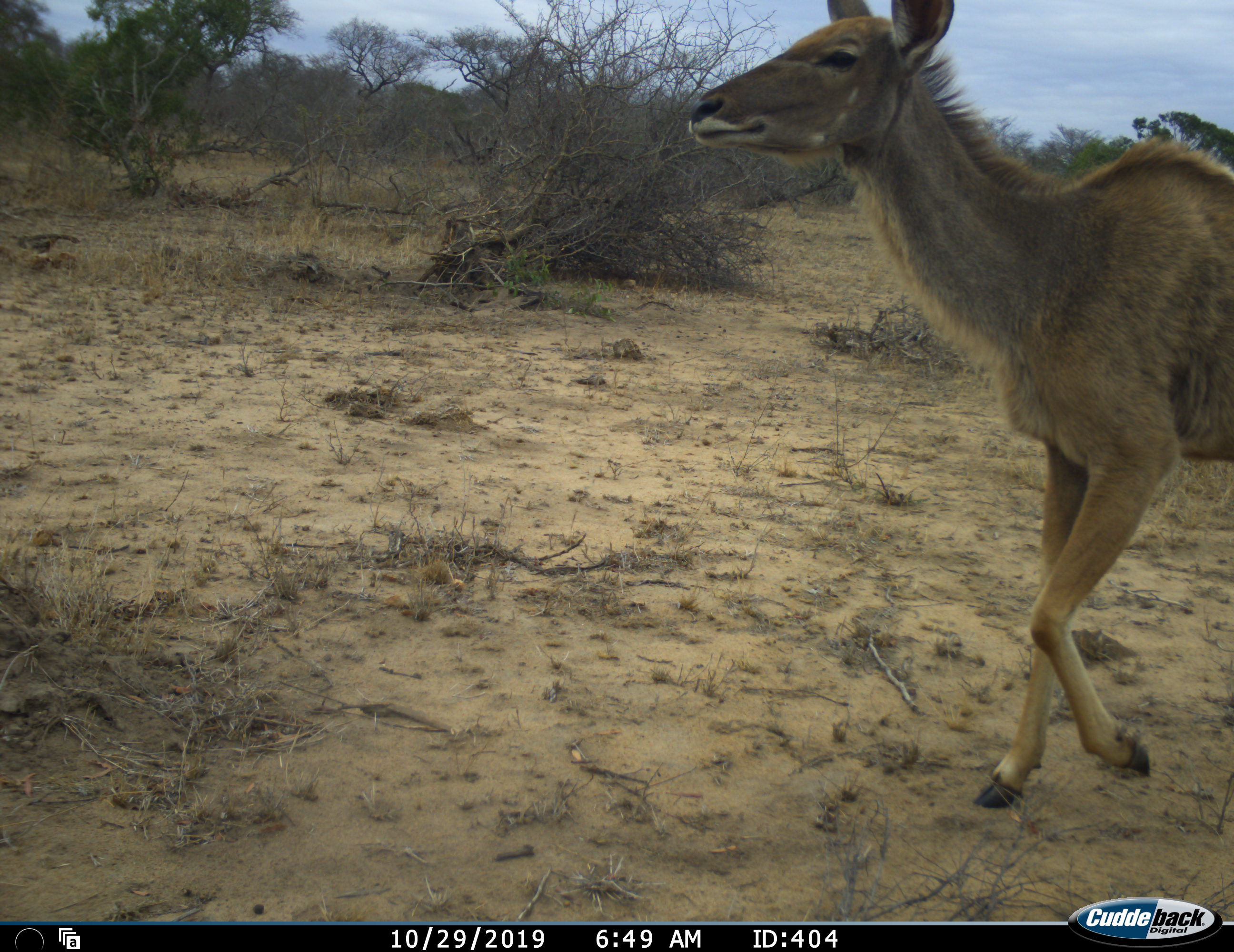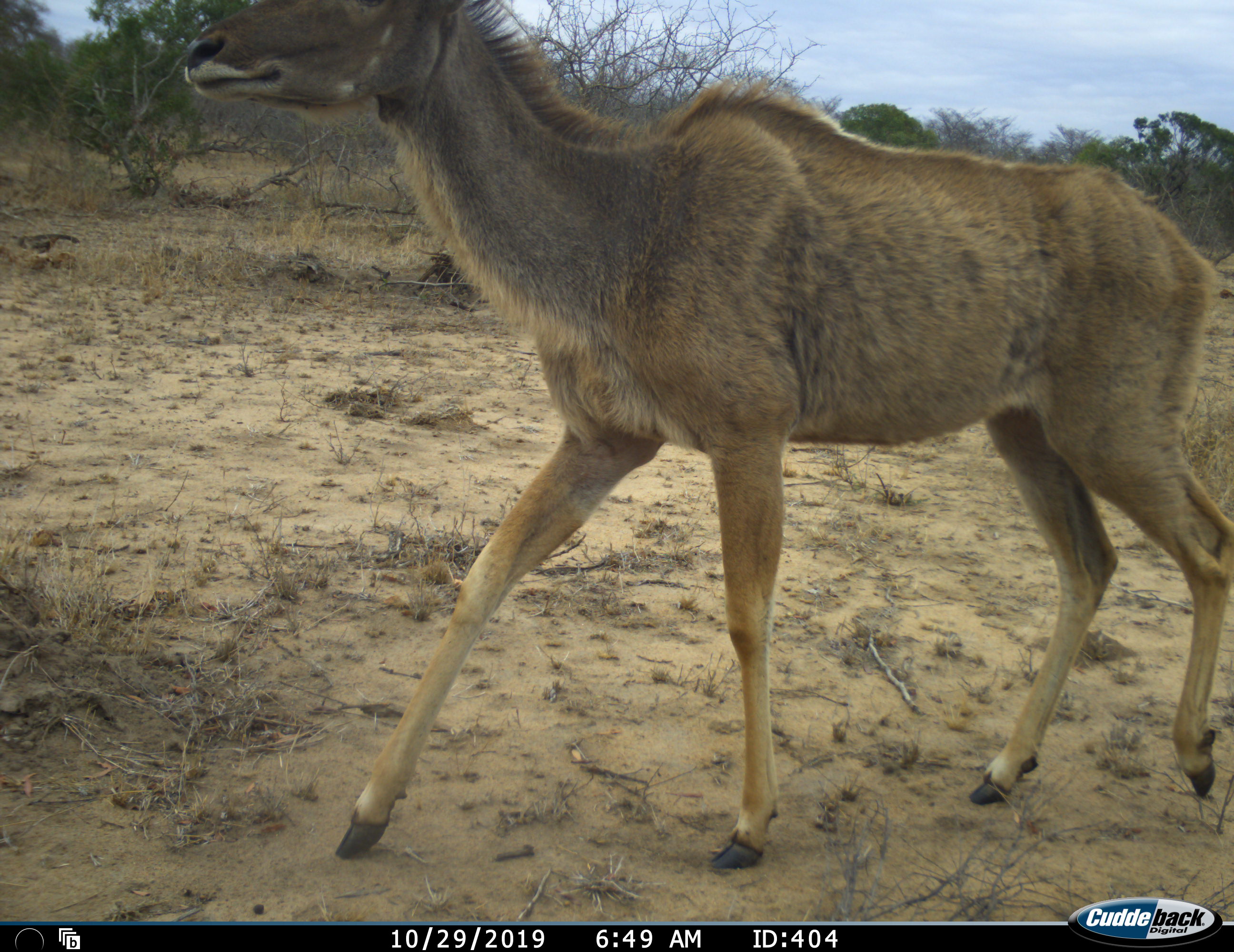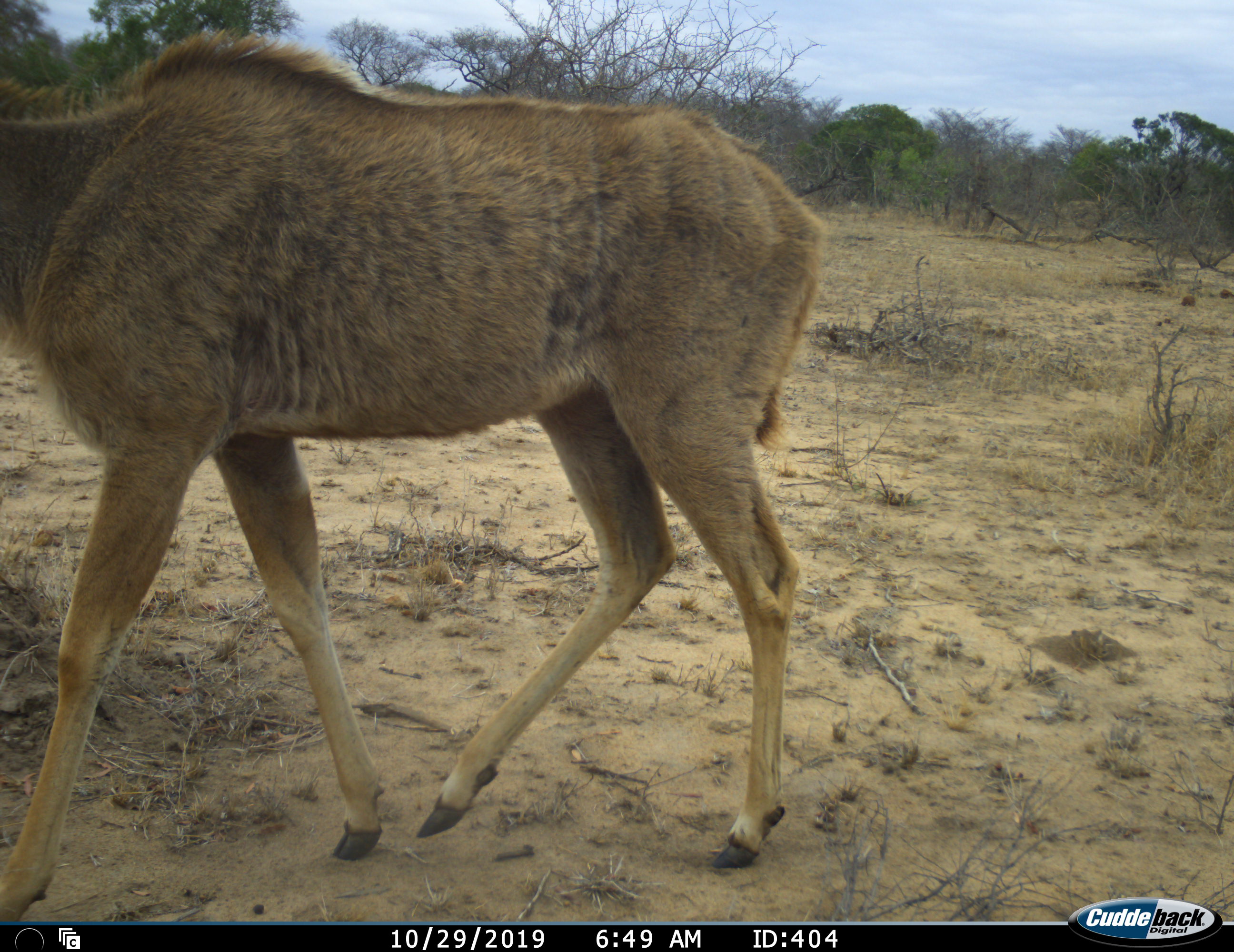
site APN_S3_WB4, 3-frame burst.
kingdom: Animalia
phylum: Chordata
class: Mammalia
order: Artiodactyla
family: Bovidae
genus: Tragelaphus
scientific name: Tragelaphus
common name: kudu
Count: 1.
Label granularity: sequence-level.